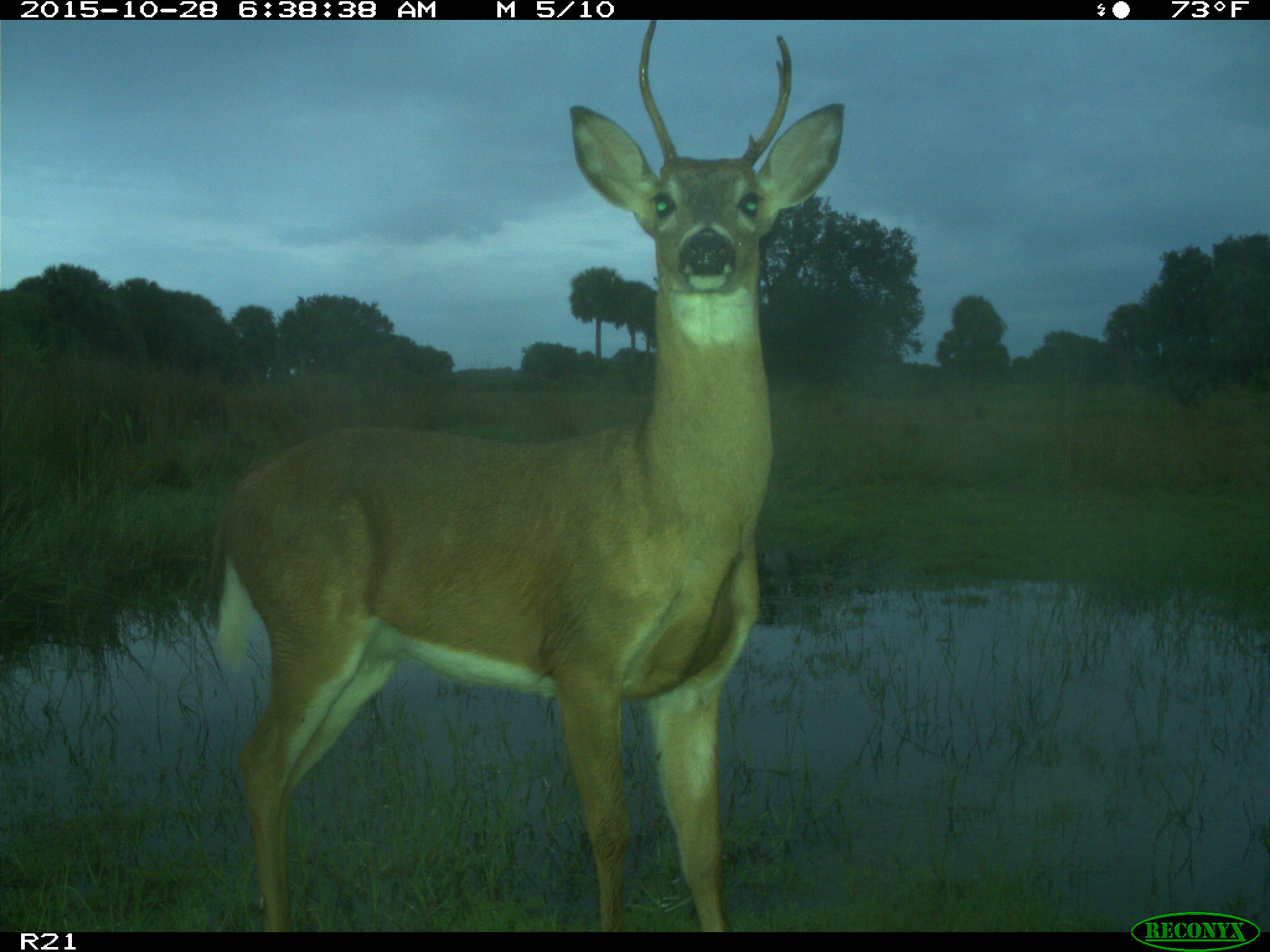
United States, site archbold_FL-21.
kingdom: Animalia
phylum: Chordata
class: Mammalia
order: Artiodactyla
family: Cervidae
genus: Odocoileus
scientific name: Odocoileus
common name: deer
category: unidentified deer